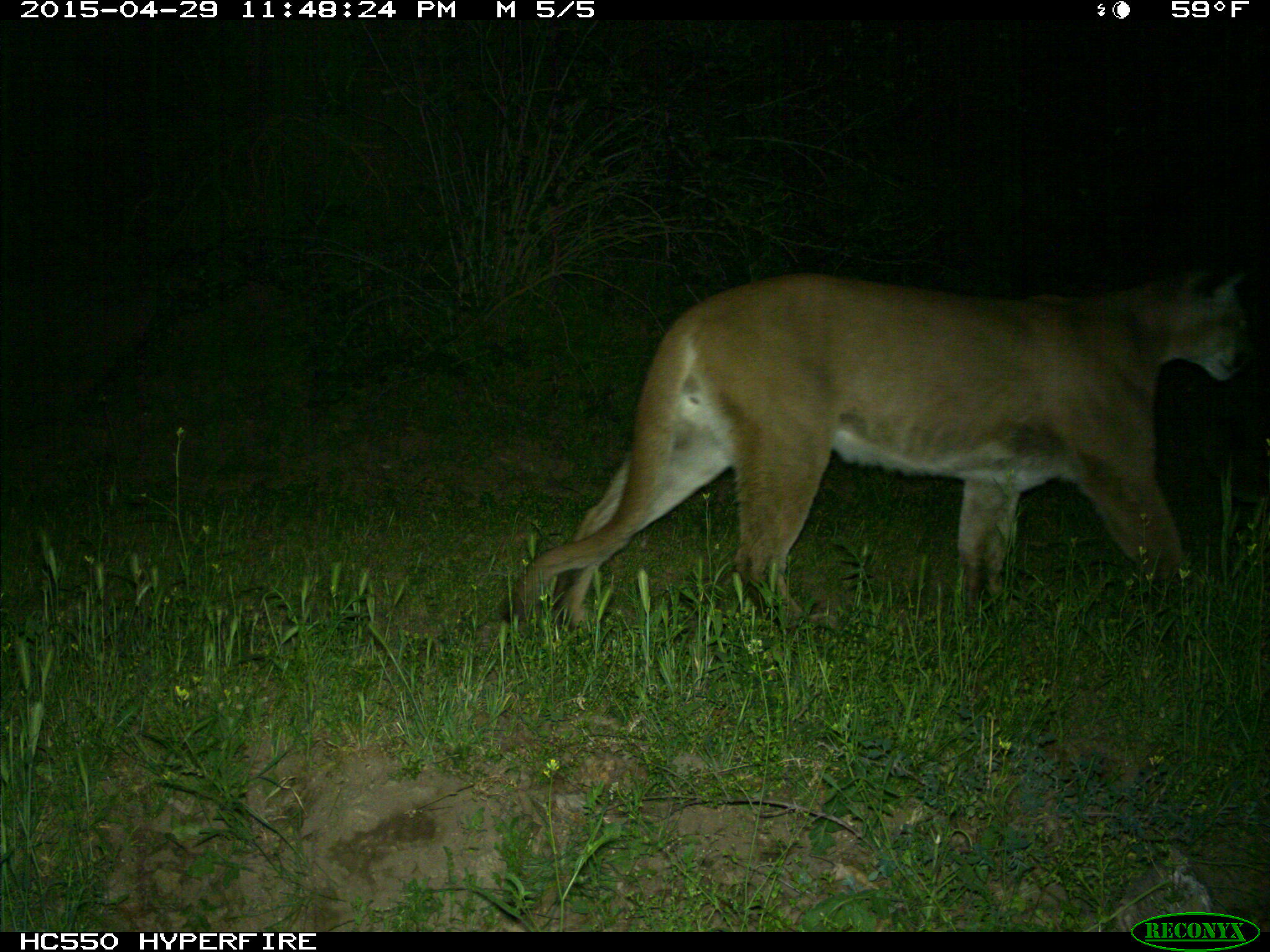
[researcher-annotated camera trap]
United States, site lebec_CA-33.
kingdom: Animalia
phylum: Chordata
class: Mammalia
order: Carnivora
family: Felidae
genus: Puma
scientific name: Puma concolor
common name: mountain lion